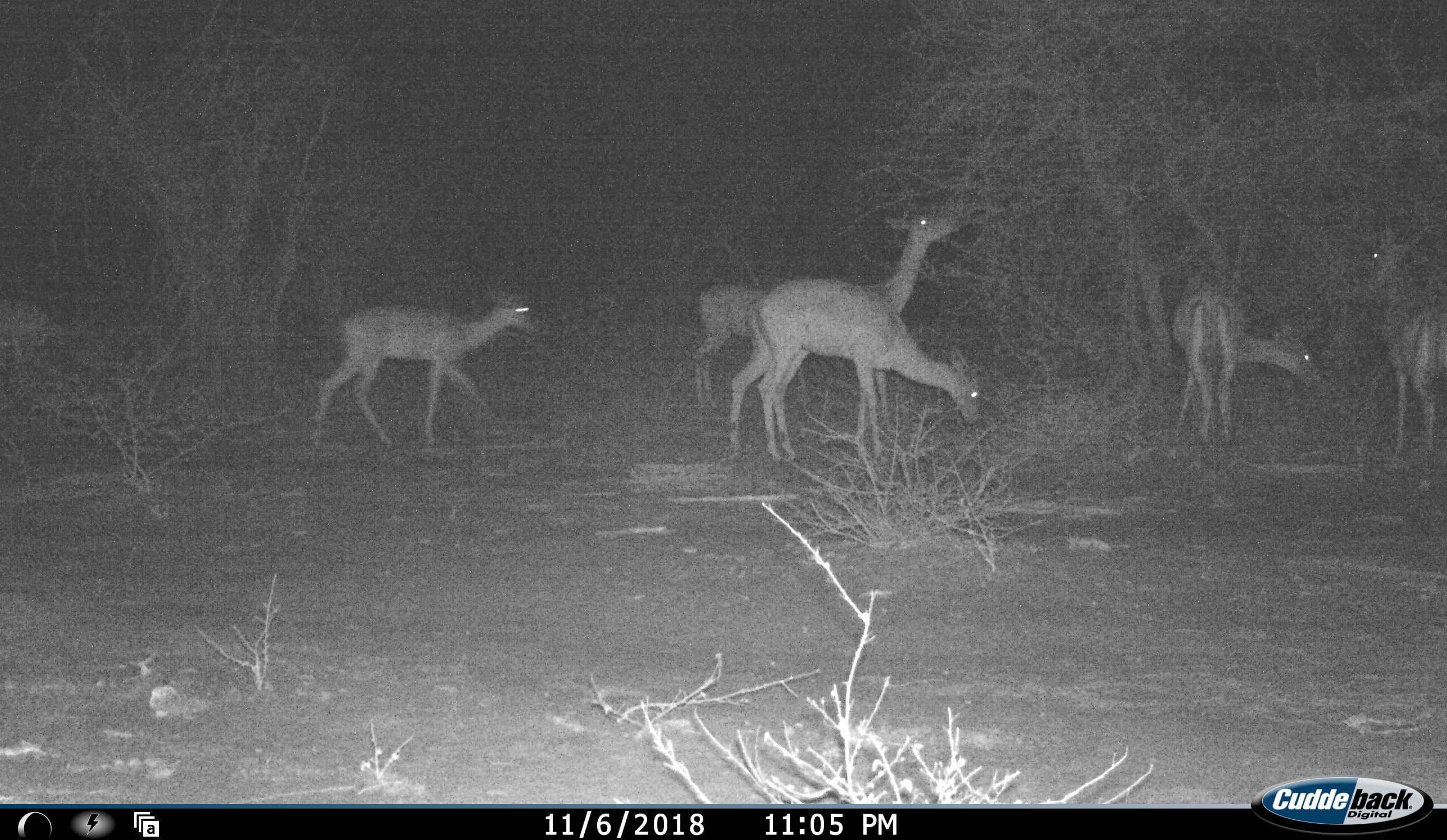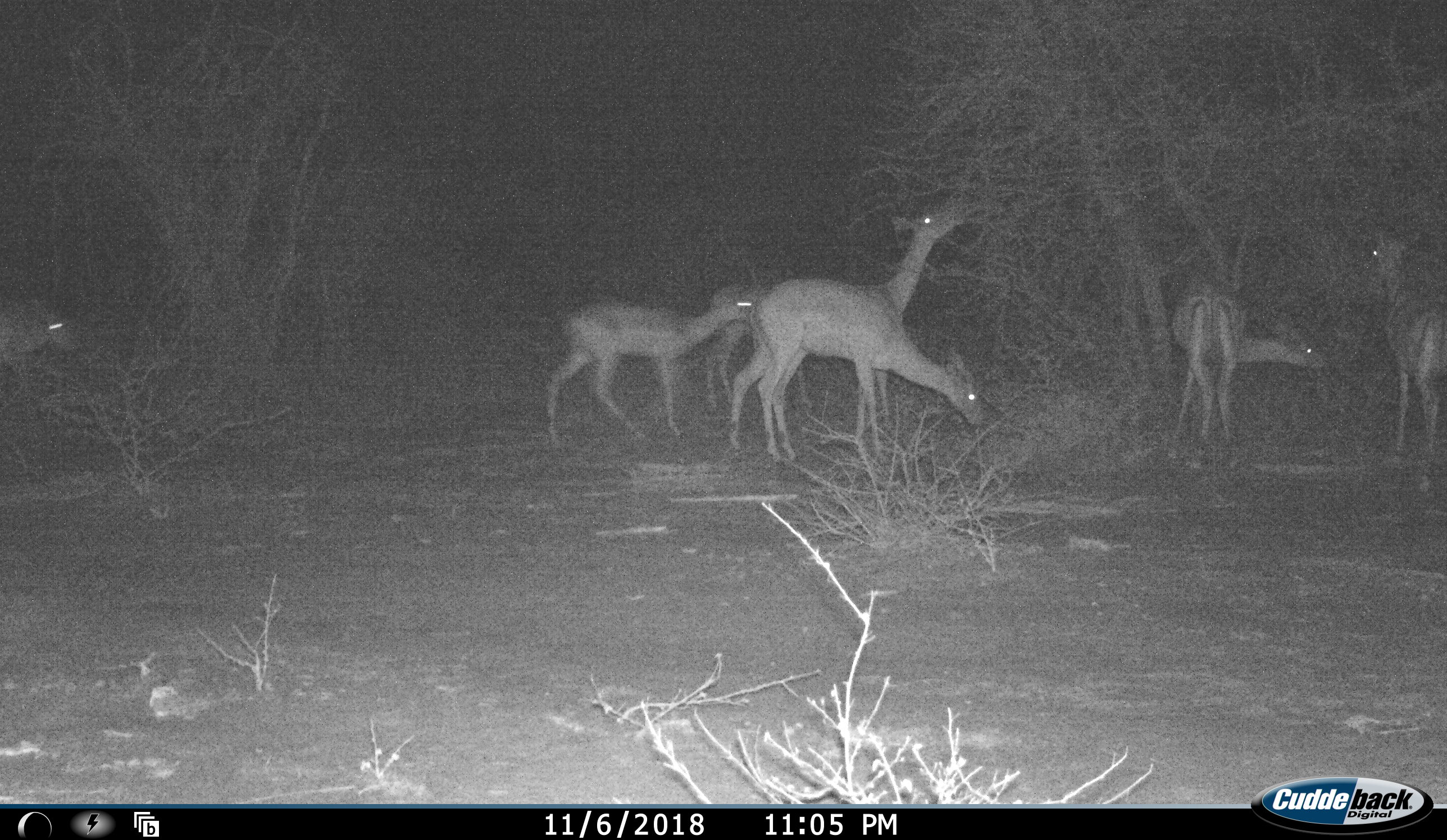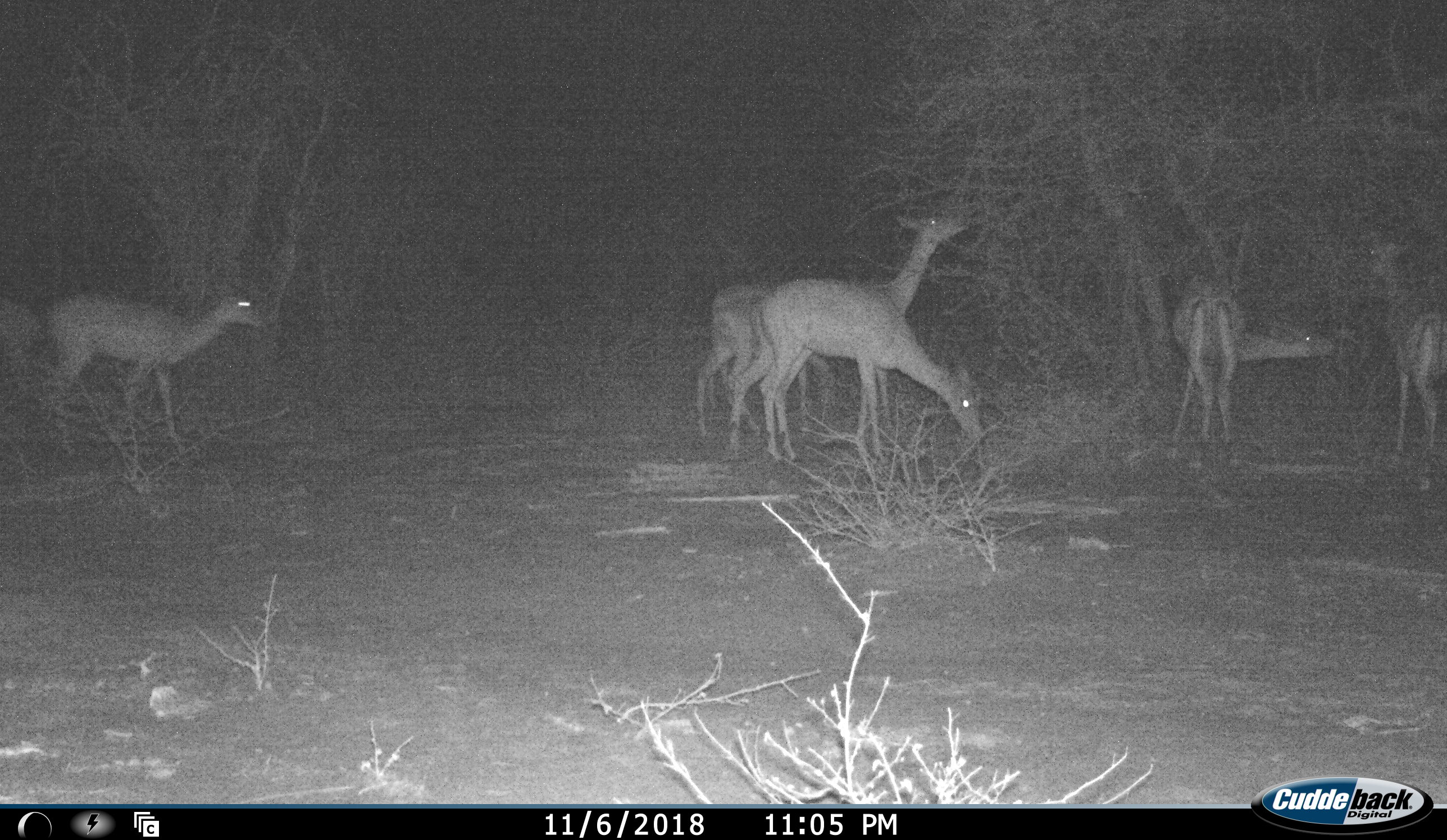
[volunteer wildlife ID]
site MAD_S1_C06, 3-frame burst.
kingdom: Animalia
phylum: Chordata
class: Mammalia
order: Artiodactyla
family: Bovidae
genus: Aepyceros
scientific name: Aepyceros melampus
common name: impala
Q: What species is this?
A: Impala (Aepyceros melampus).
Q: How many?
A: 7.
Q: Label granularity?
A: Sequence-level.